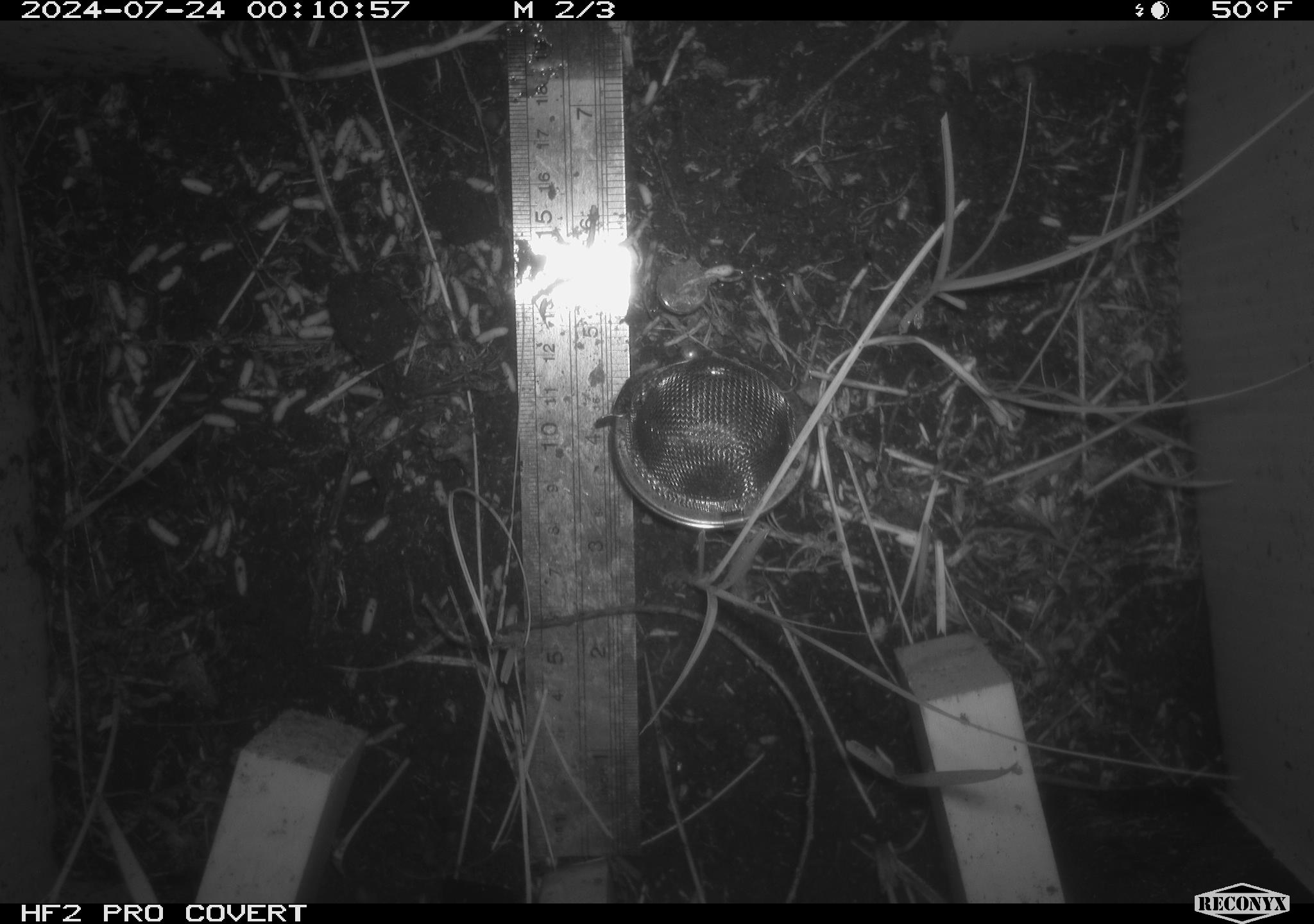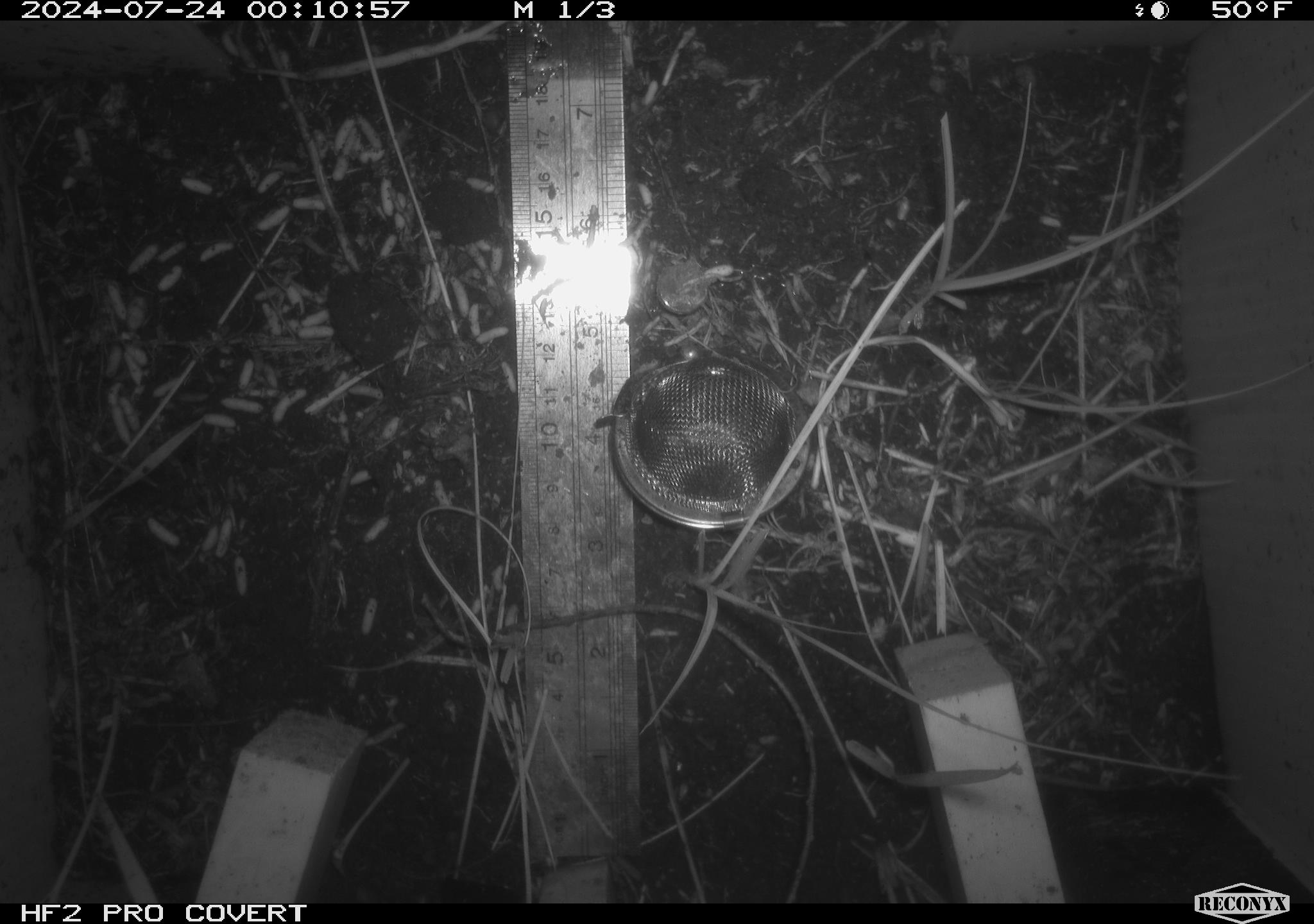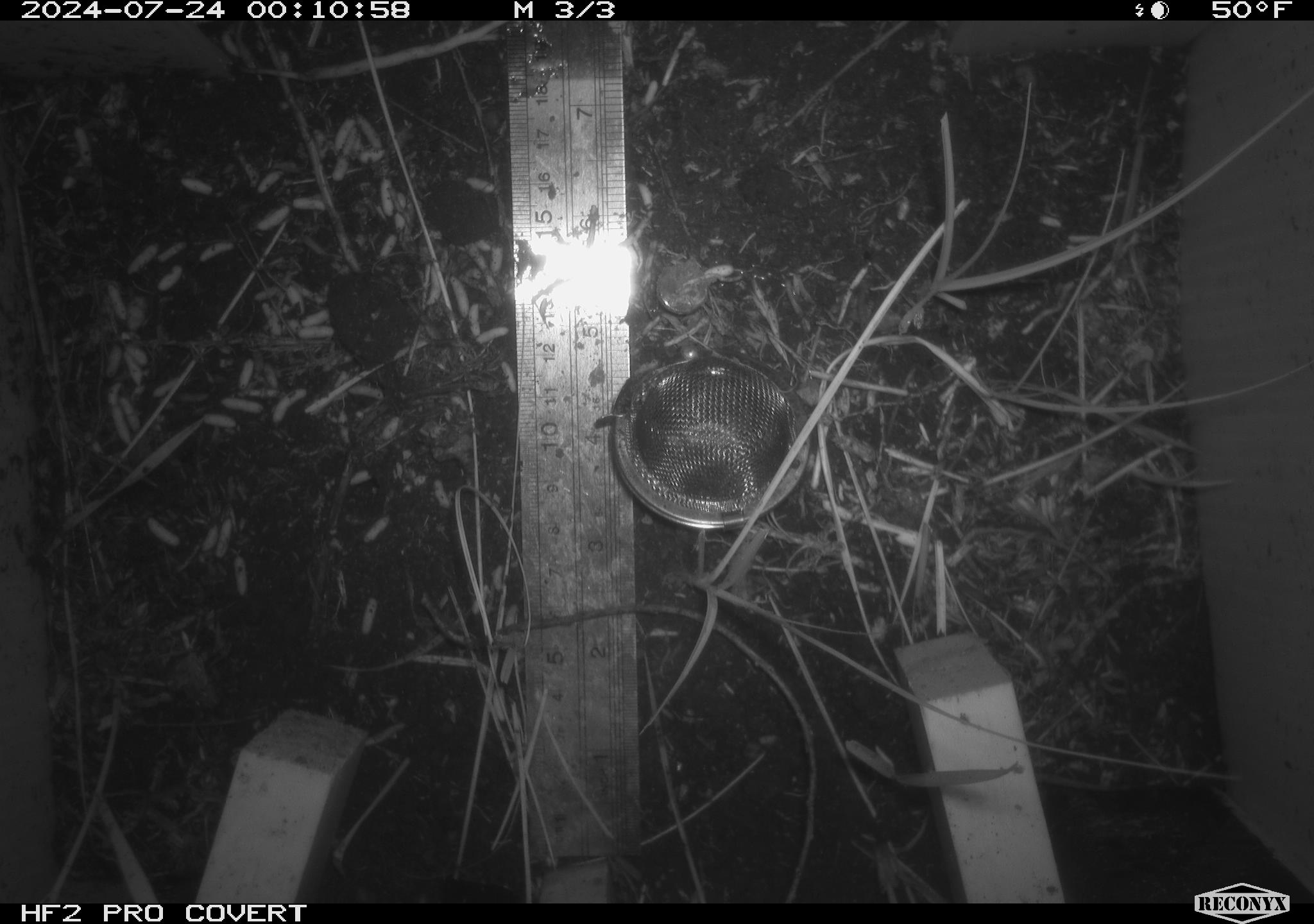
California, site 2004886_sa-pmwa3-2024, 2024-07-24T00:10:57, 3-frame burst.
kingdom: Animalia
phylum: Chordata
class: Mammalia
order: Rodentia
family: Cricetidae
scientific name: Arvicolinae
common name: voles, lemmings, and muskrats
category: arvicolinae subfamily